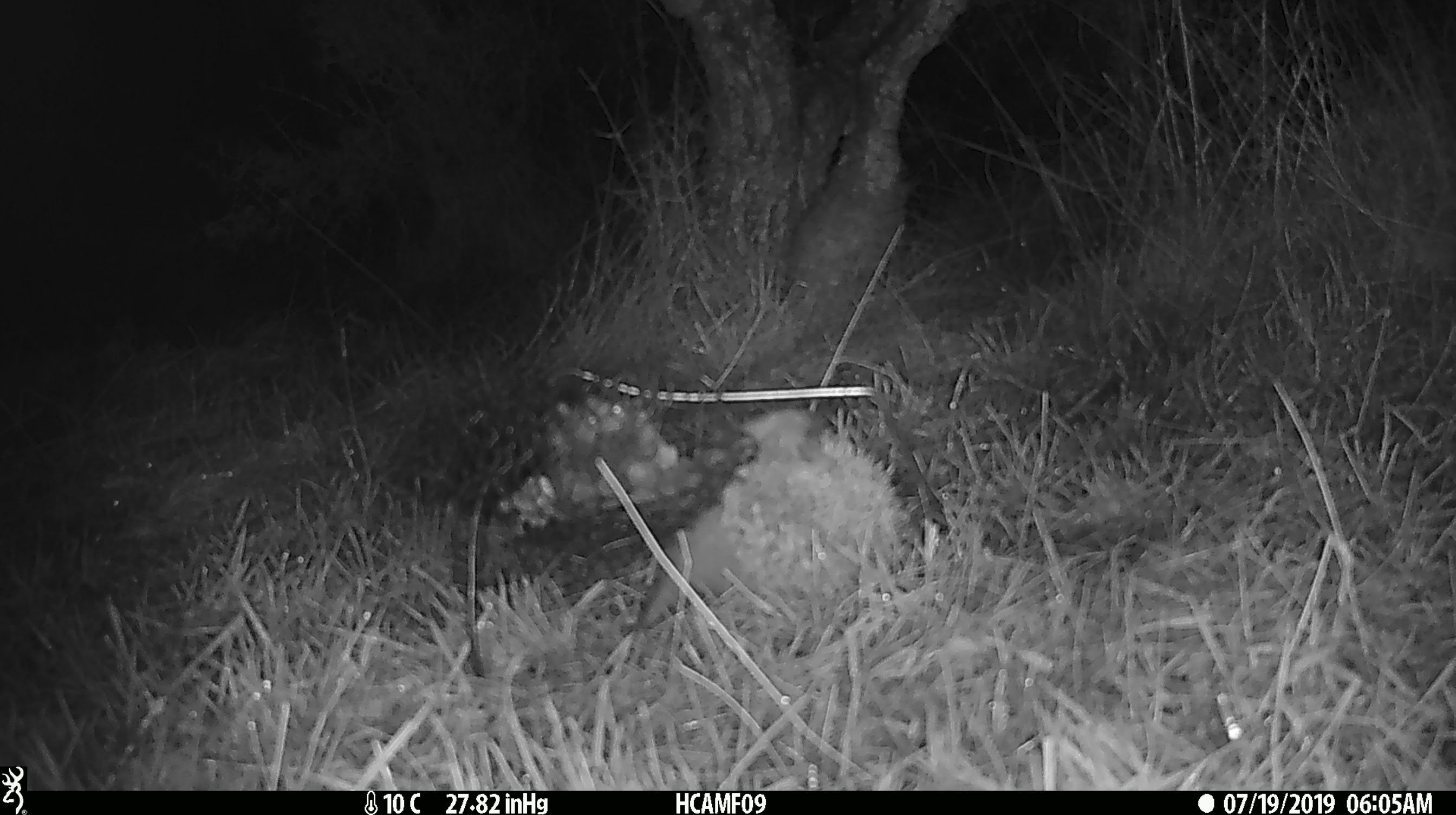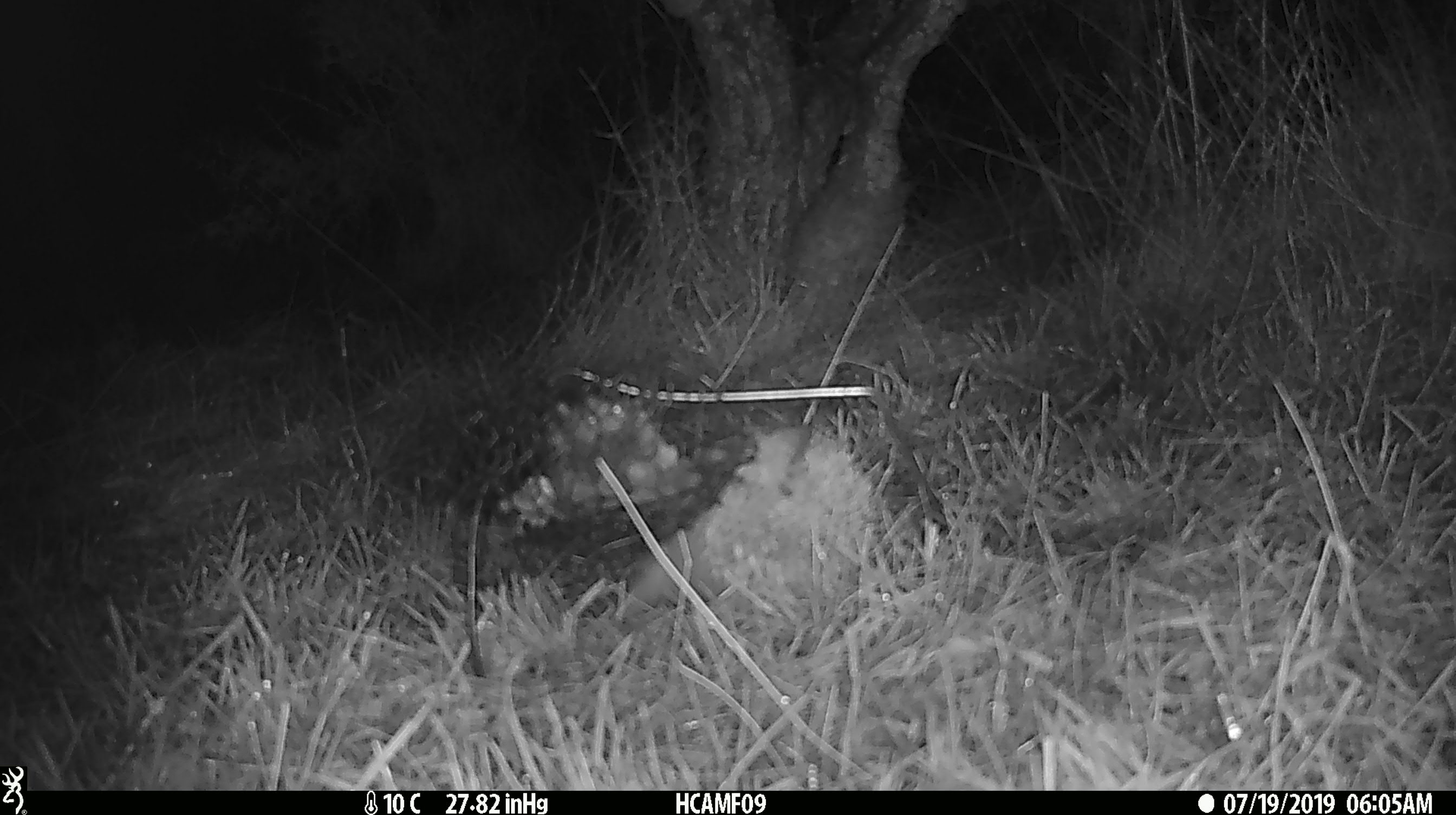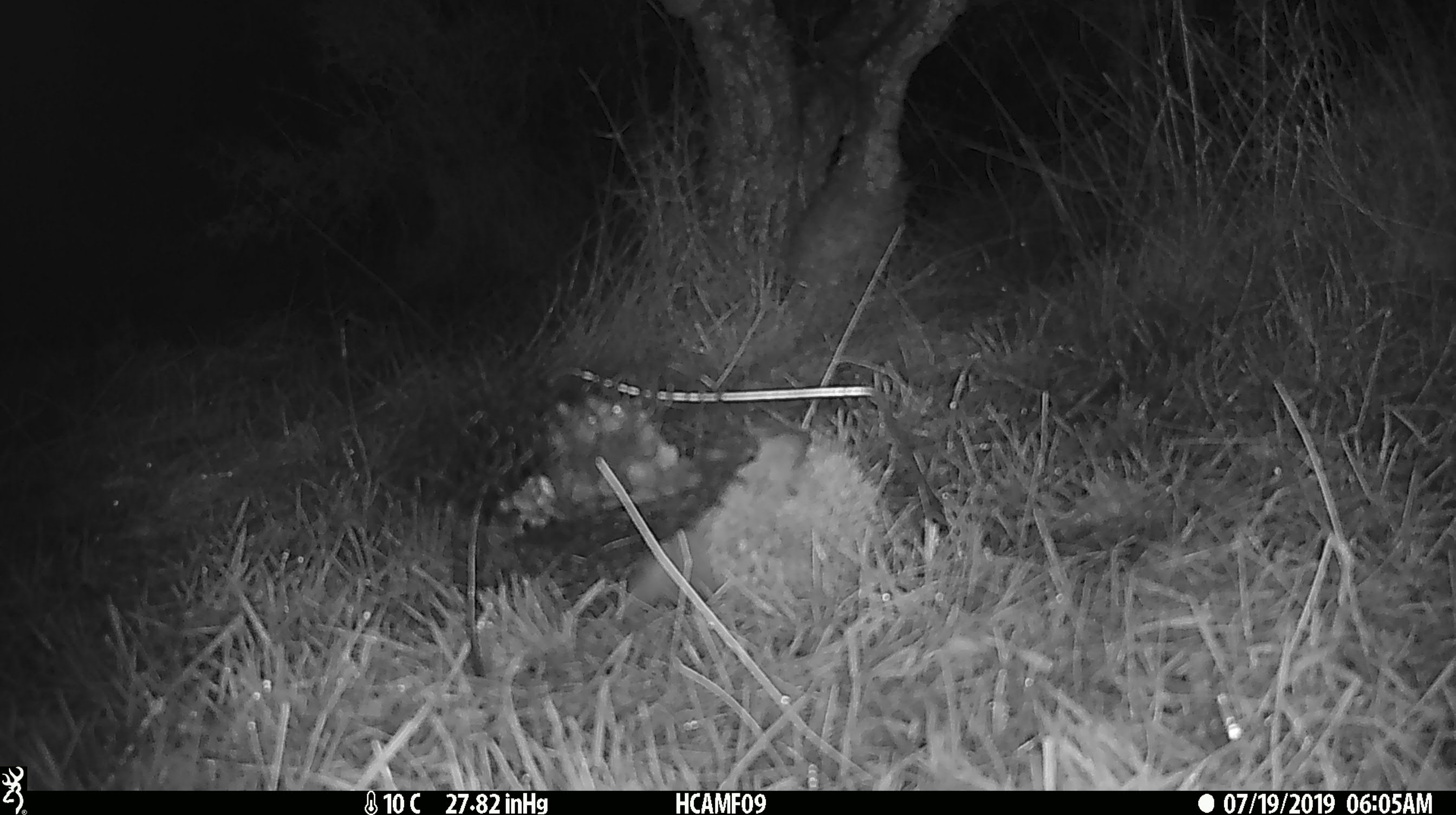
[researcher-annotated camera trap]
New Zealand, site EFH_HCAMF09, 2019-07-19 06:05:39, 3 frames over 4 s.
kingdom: Animalia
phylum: Chordata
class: Mammalia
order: Eulipotyphla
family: Erinaceidae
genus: Erinaceus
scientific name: Erinaceus europaeus europaeus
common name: european hedgehog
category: hedgehog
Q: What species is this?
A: Hedgehog (european hedgehog) (Erinaceus europaeus europaeus).